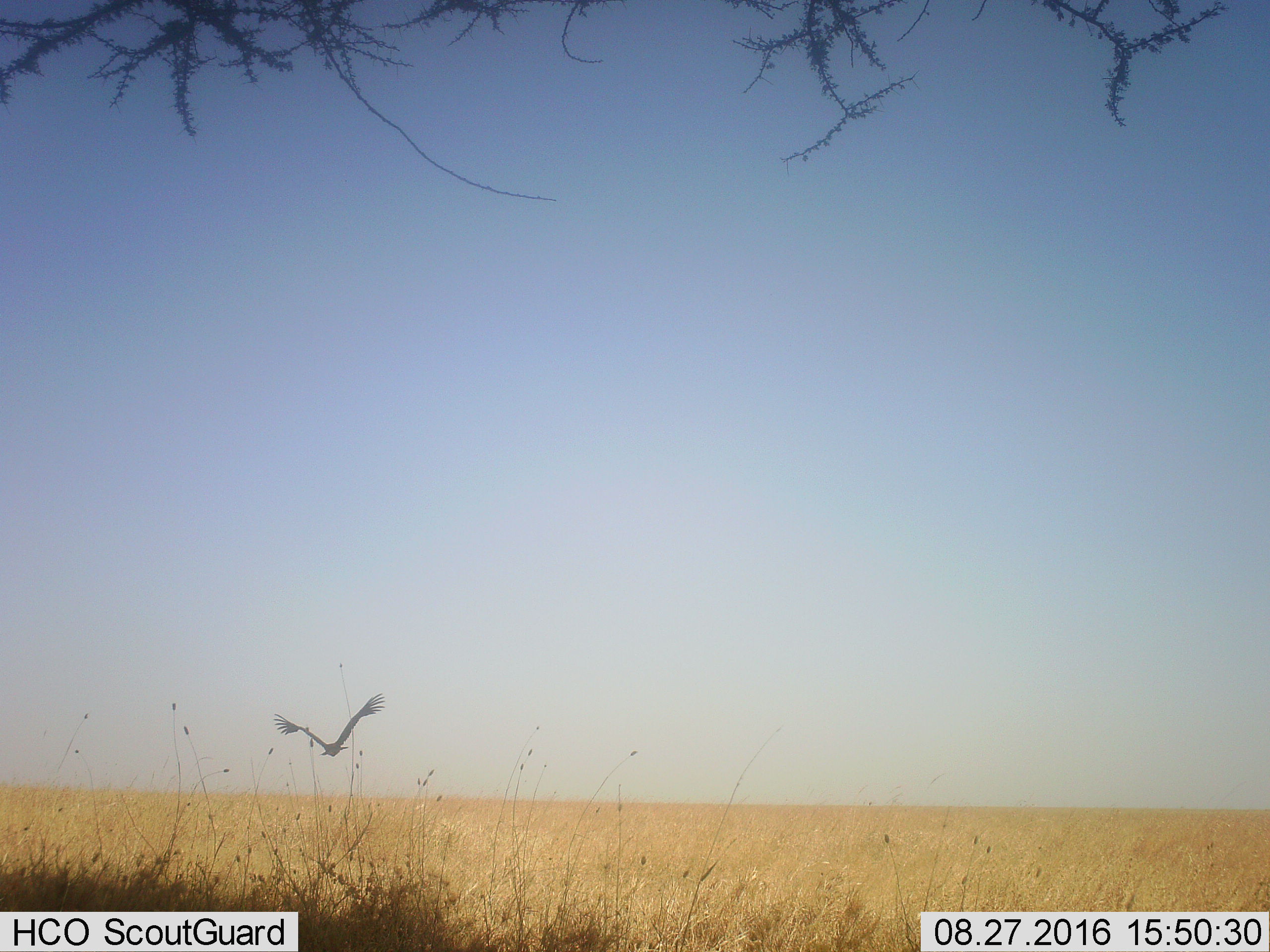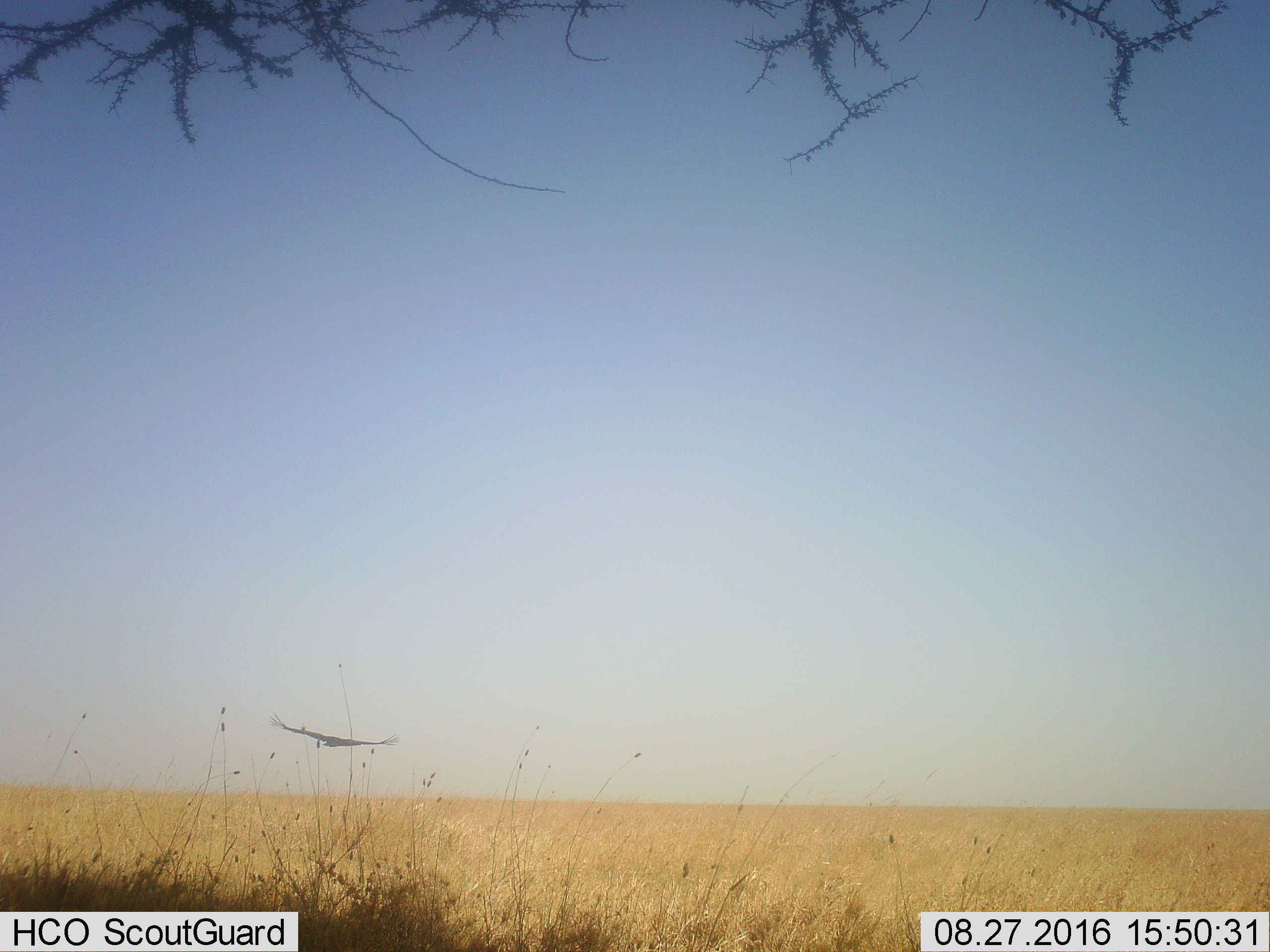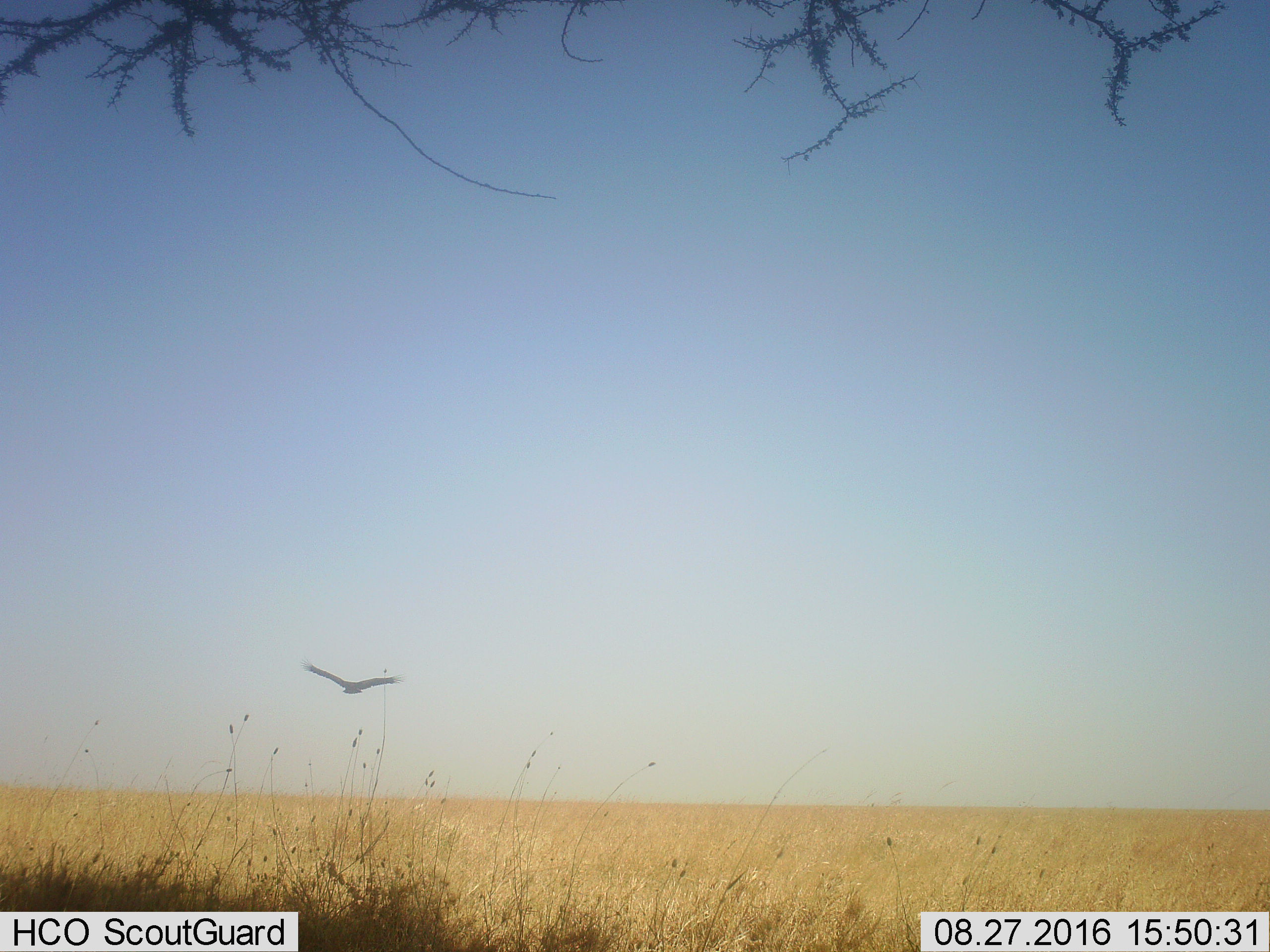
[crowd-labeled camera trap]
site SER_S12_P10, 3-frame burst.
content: unidentified animal